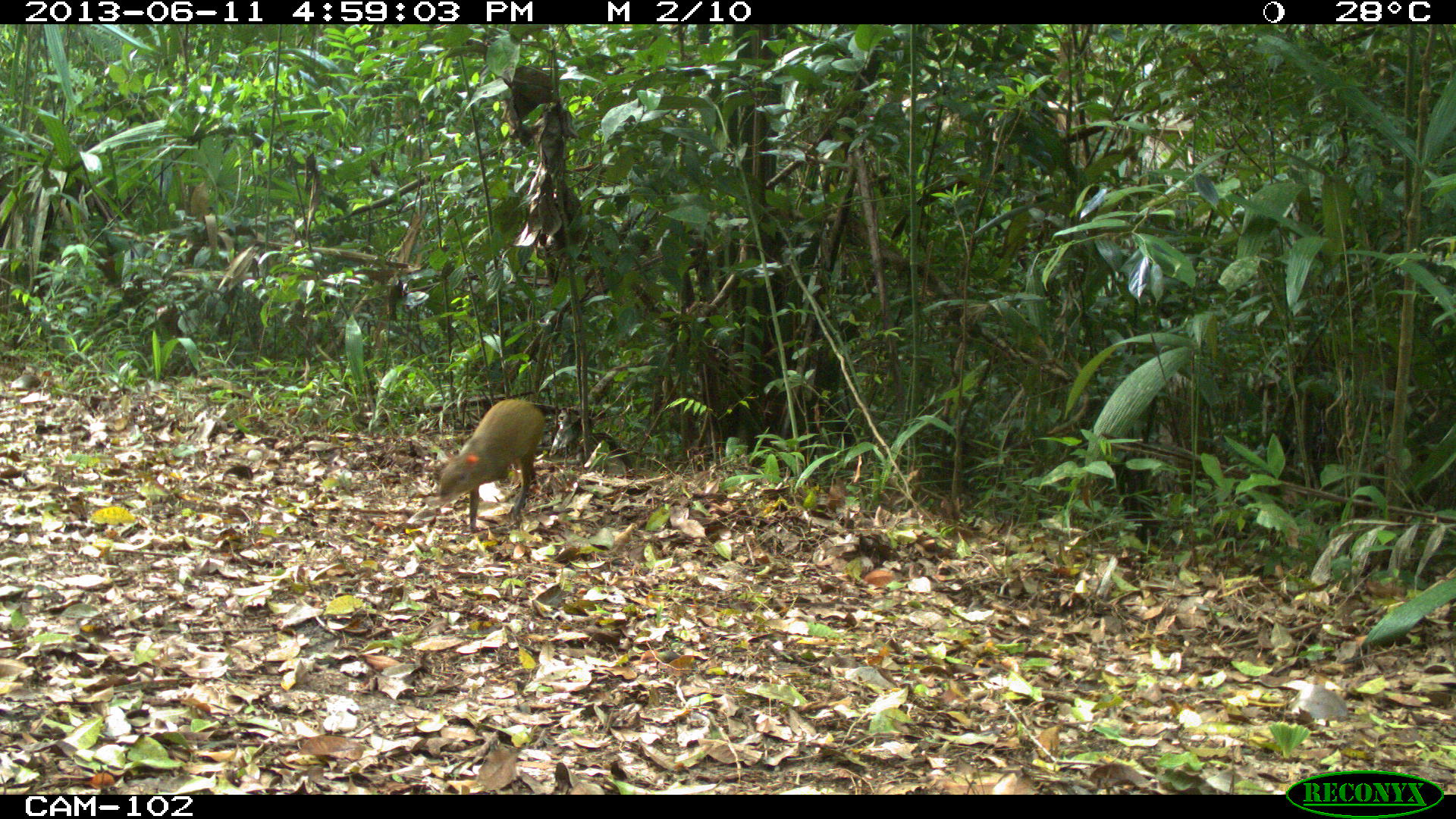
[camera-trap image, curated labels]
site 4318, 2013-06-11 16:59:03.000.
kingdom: Animalia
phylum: Chordata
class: Mammalia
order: Rodentia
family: Dasyproctidae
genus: Dasyprocta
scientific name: Dasyprocta punctata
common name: central american agouti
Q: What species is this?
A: Dasyprocta punctata (central american agouti).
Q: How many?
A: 1.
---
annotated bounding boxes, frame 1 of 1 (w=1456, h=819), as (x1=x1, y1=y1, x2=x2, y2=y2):
dasyprocta punctata: (x1=437, y1=398, x2=546, y2=532)